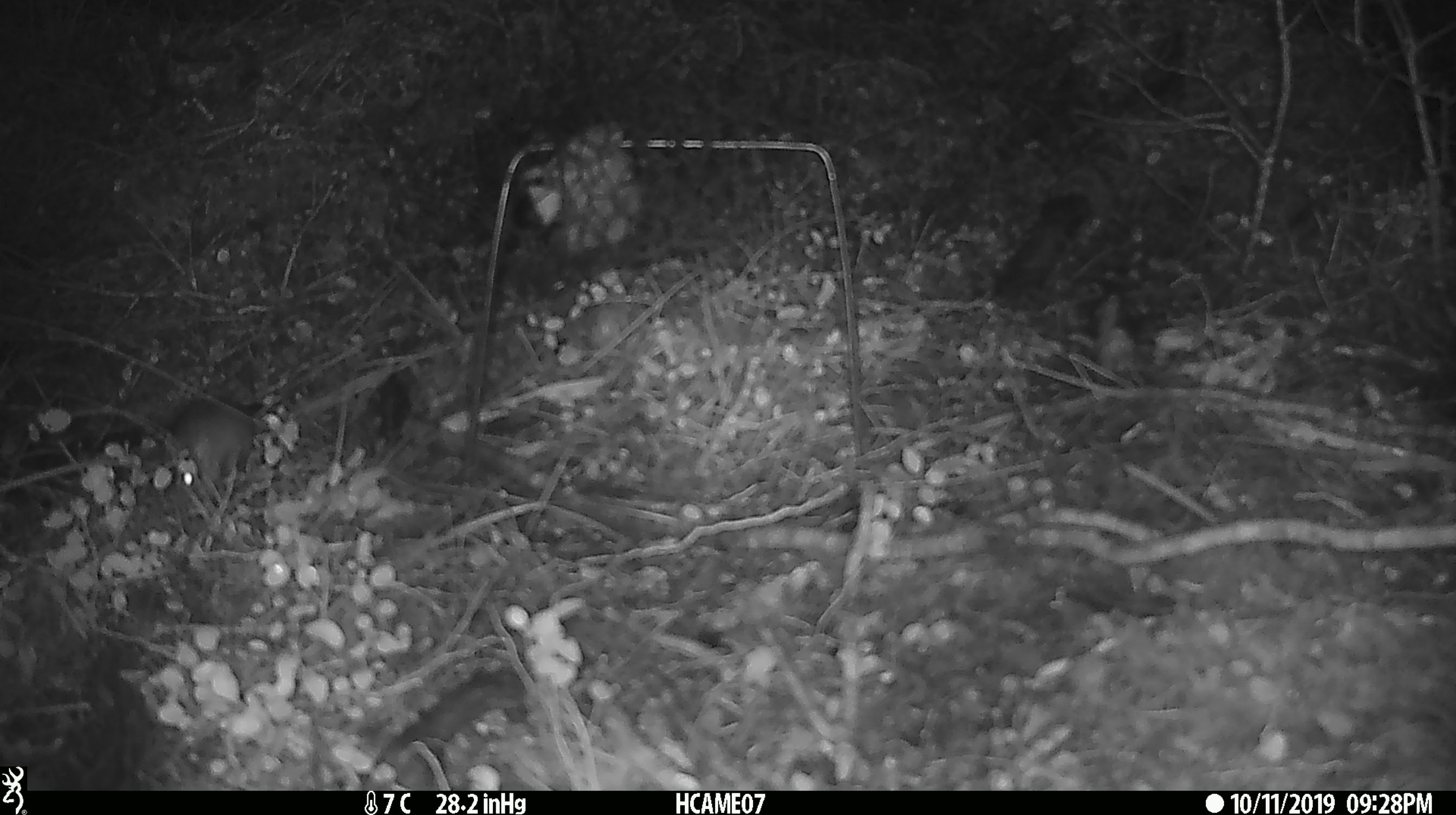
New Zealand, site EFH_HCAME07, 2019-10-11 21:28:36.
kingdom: Animalia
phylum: Chordata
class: Mammalia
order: Rodentia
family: Muridae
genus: Mus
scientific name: Mus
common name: mouse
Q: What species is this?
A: Mouse (Mus).